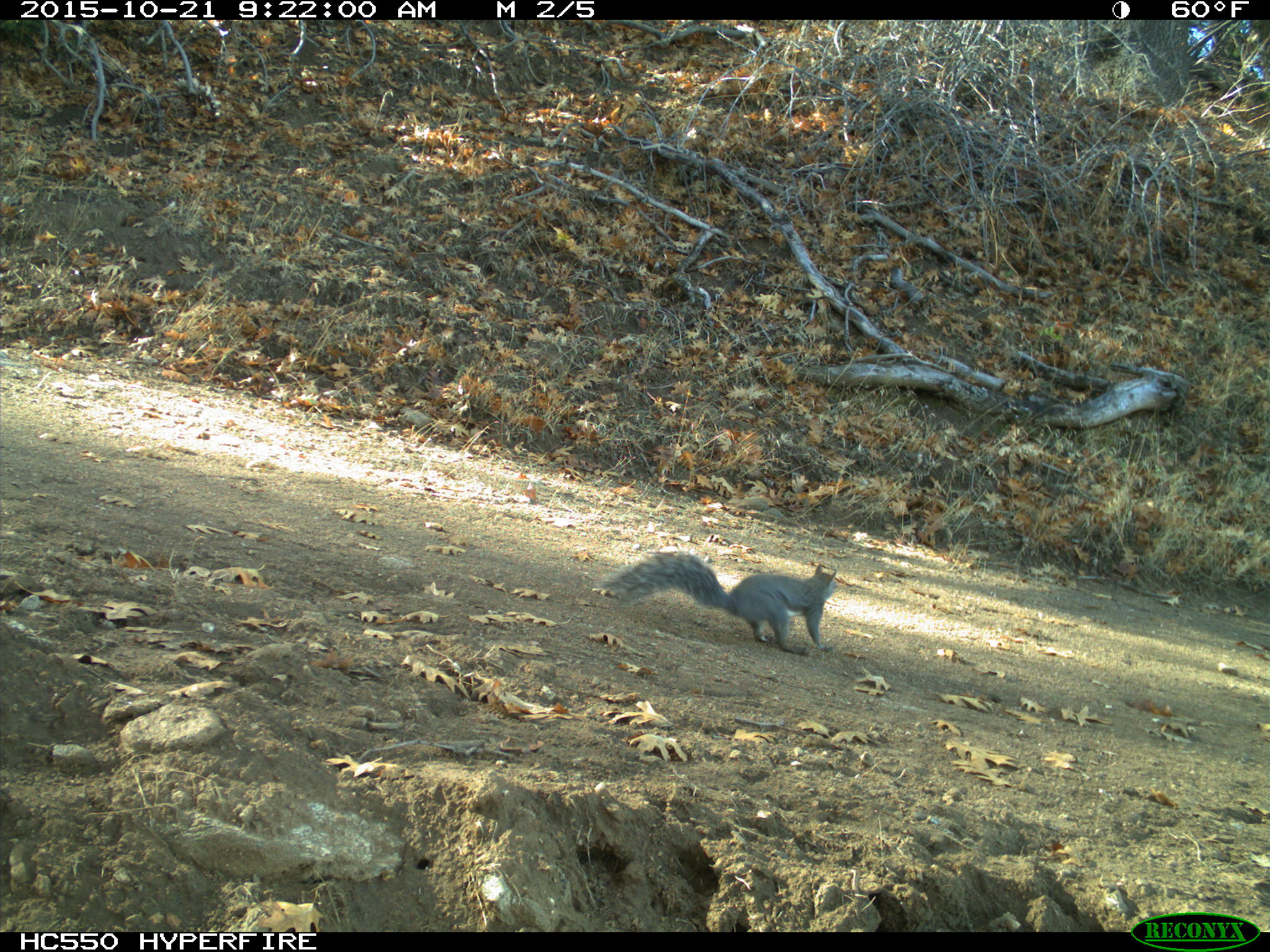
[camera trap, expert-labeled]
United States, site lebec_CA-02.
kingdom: Animalia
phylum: Chordata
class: Mammalia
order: Rodentia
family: Sciuridae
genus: Sciurus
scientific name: Sciurus carolinensis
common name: eastern gray squirrel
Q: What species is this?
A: Sciurus carolinensis (eastern gray squirrel).